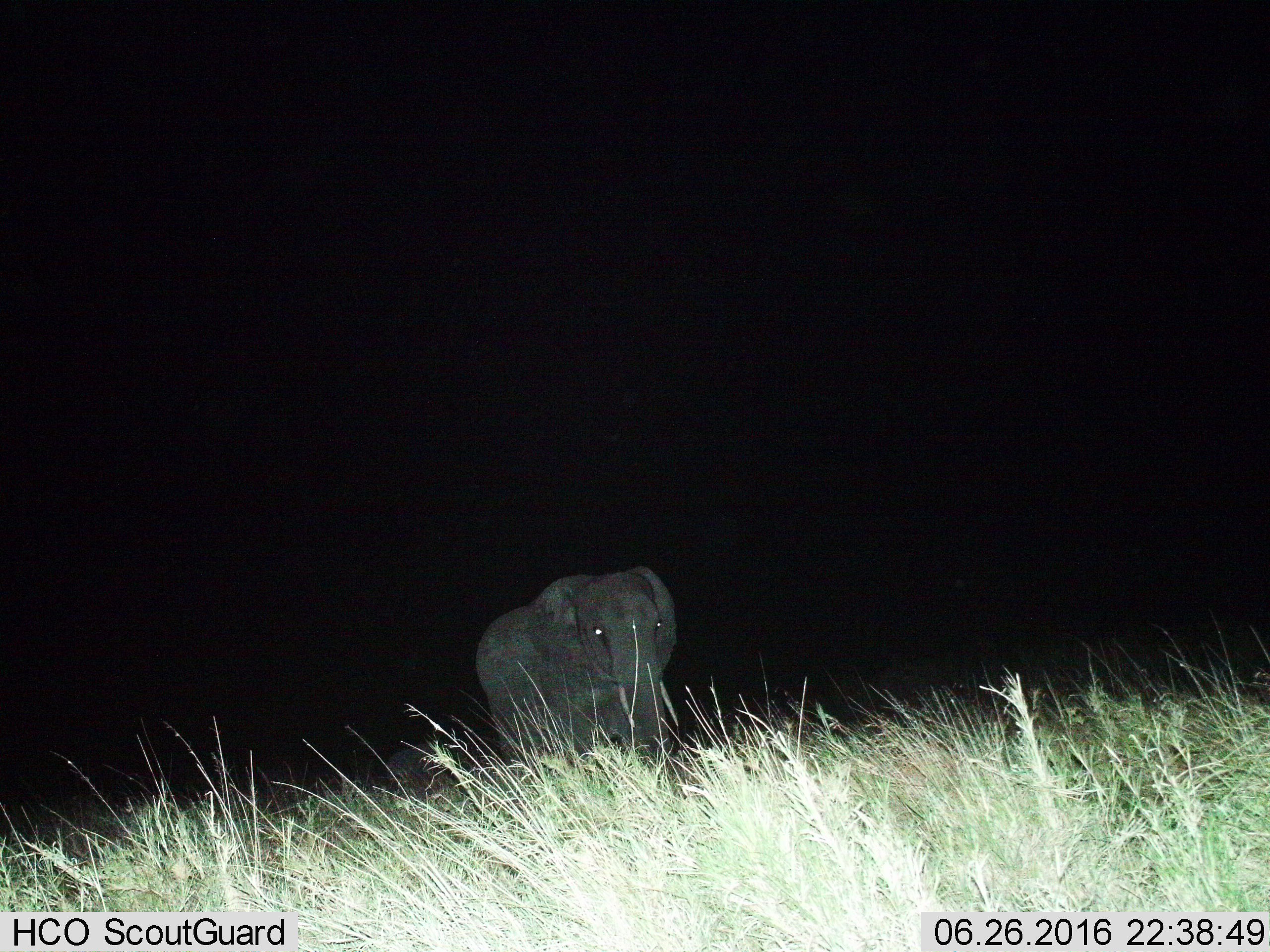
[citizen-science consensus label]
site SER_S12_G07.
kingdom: Animalia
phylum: Chordata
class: Mammalia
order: Proboscidea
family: Elephantidae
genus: Loxodonta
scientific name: Loxodonta africana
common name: african bush elephant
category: elephant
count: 1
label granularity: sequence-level